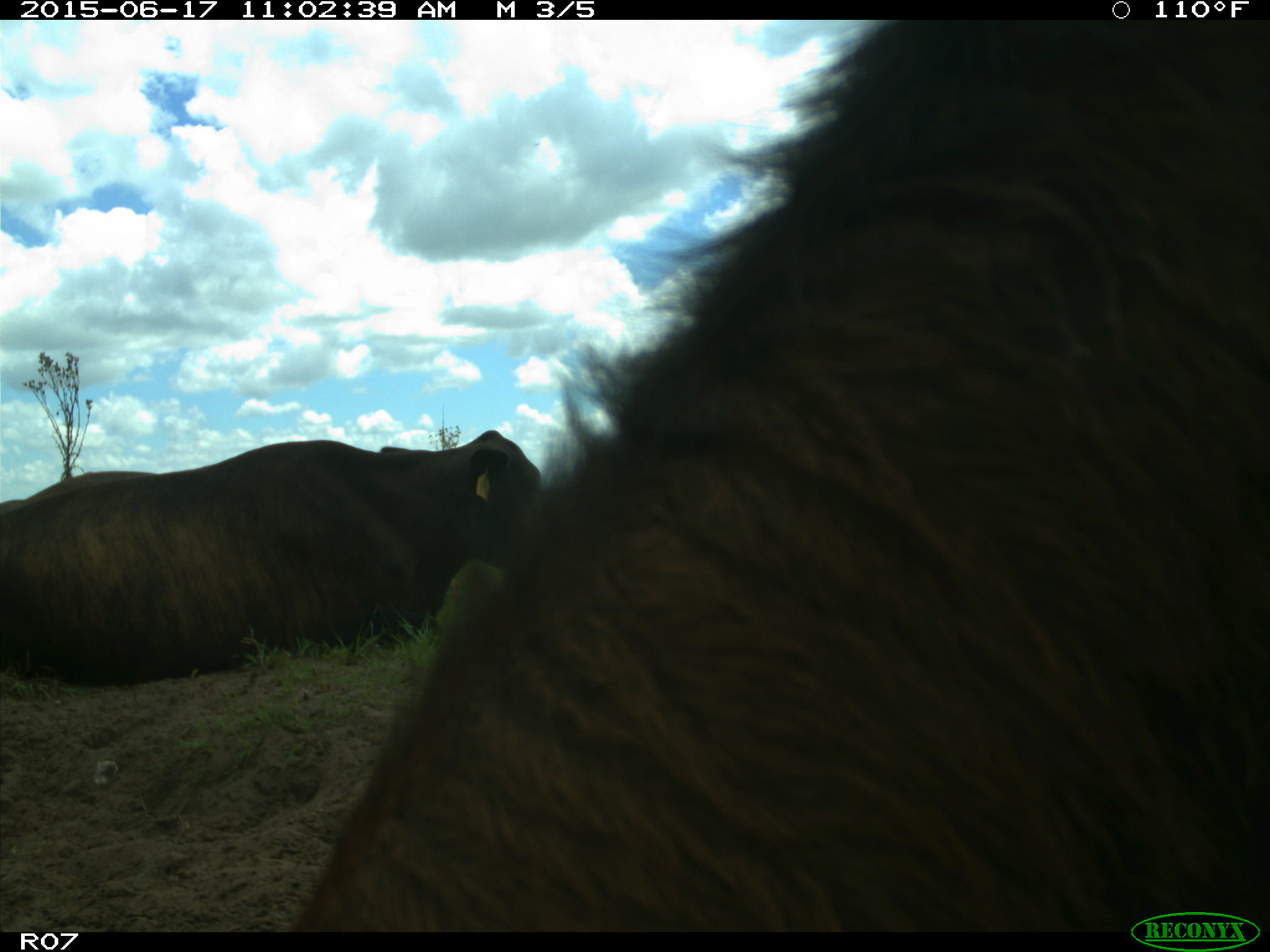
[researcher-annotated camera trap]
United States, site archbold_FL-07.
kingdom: Animalia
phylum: Chordata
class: Mammalia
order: Artiodactyla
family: Bovidae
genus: Bos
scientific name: Bos taurus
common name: domestic cow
Bos taurus (domestic cow).